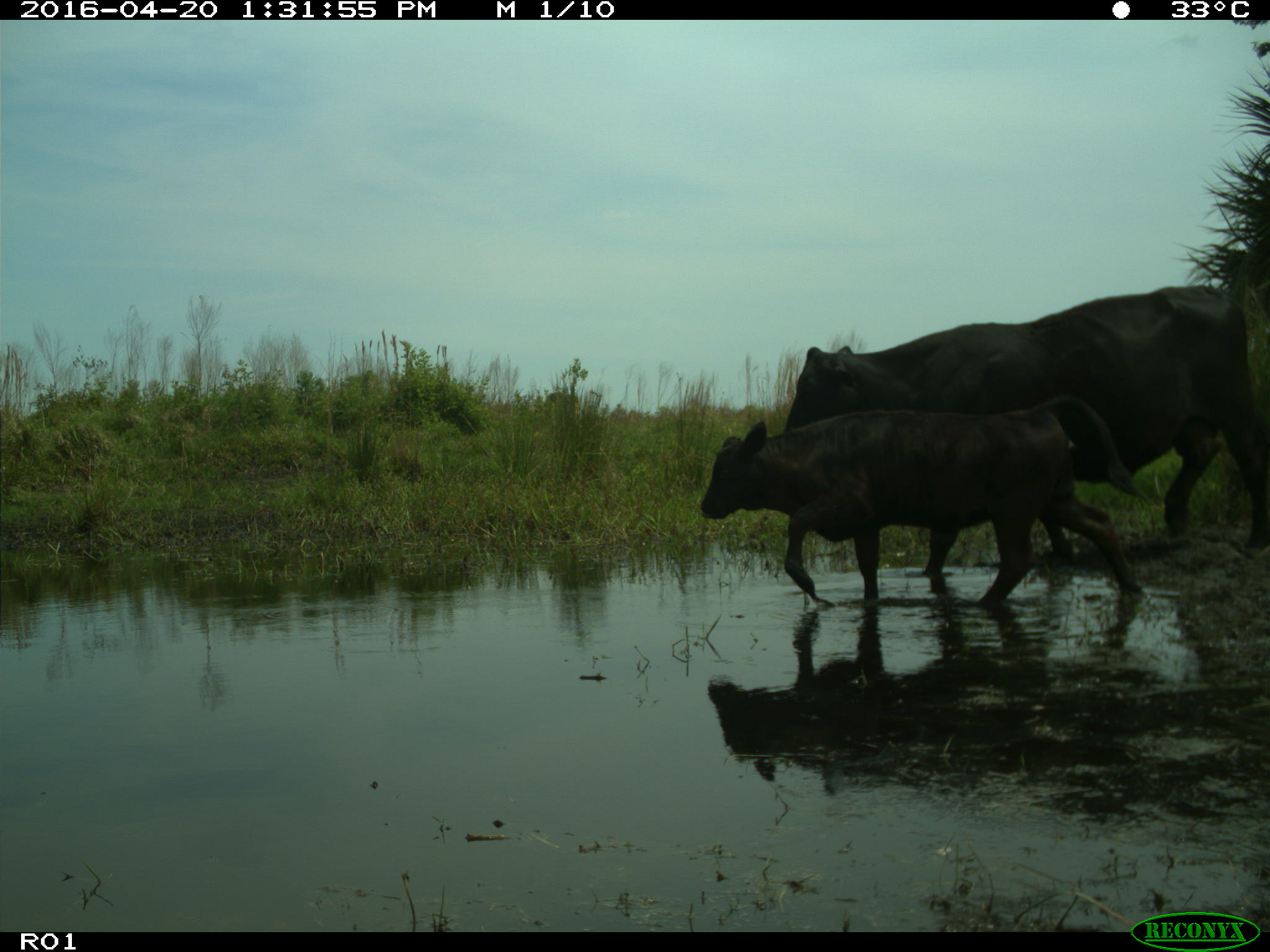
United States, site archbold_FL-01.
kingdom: Animalia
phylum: Chordata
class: Mammalia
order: Artiodactyla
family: Bovidae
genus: Bos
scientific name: Bos taurus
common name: domestic cow